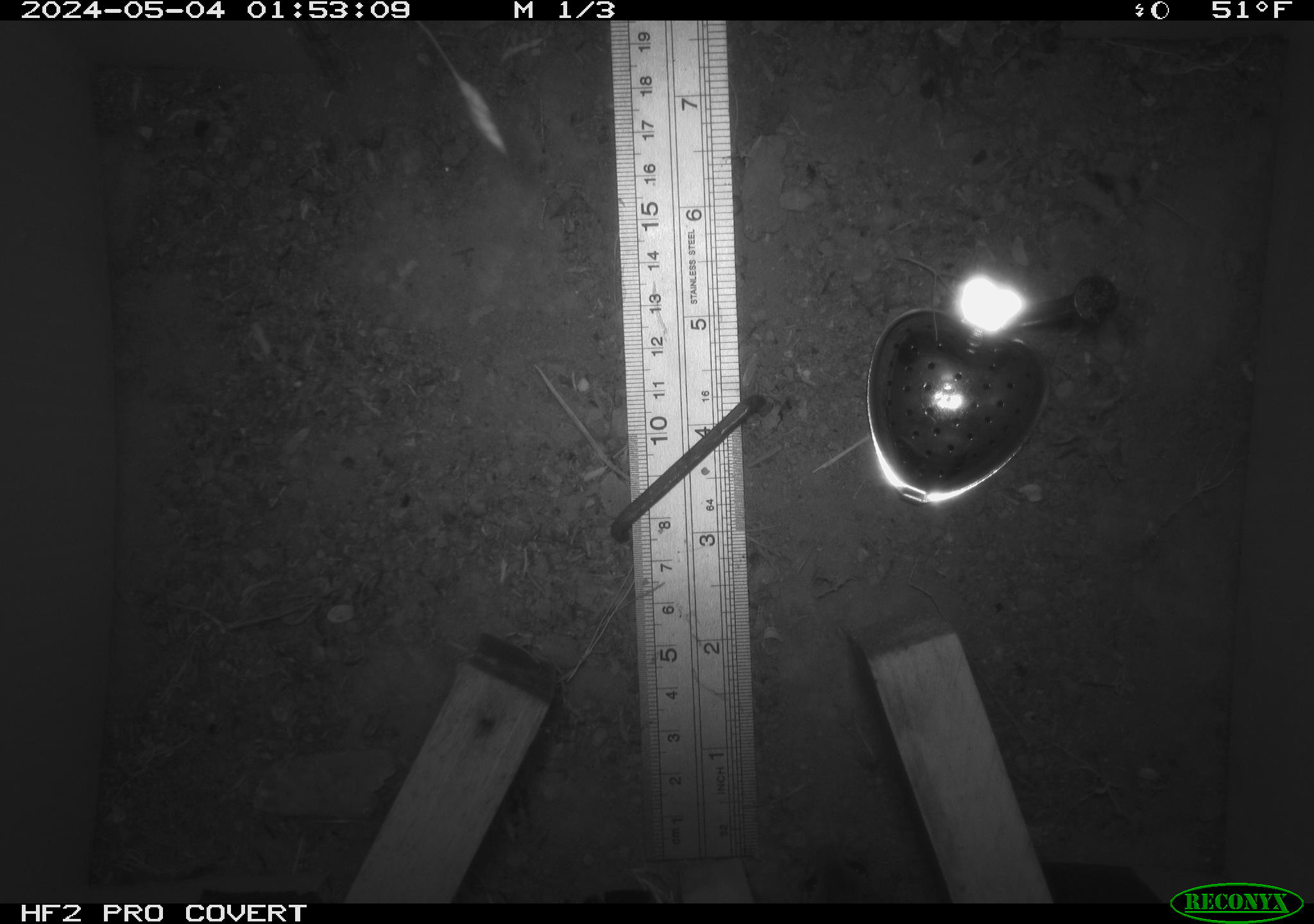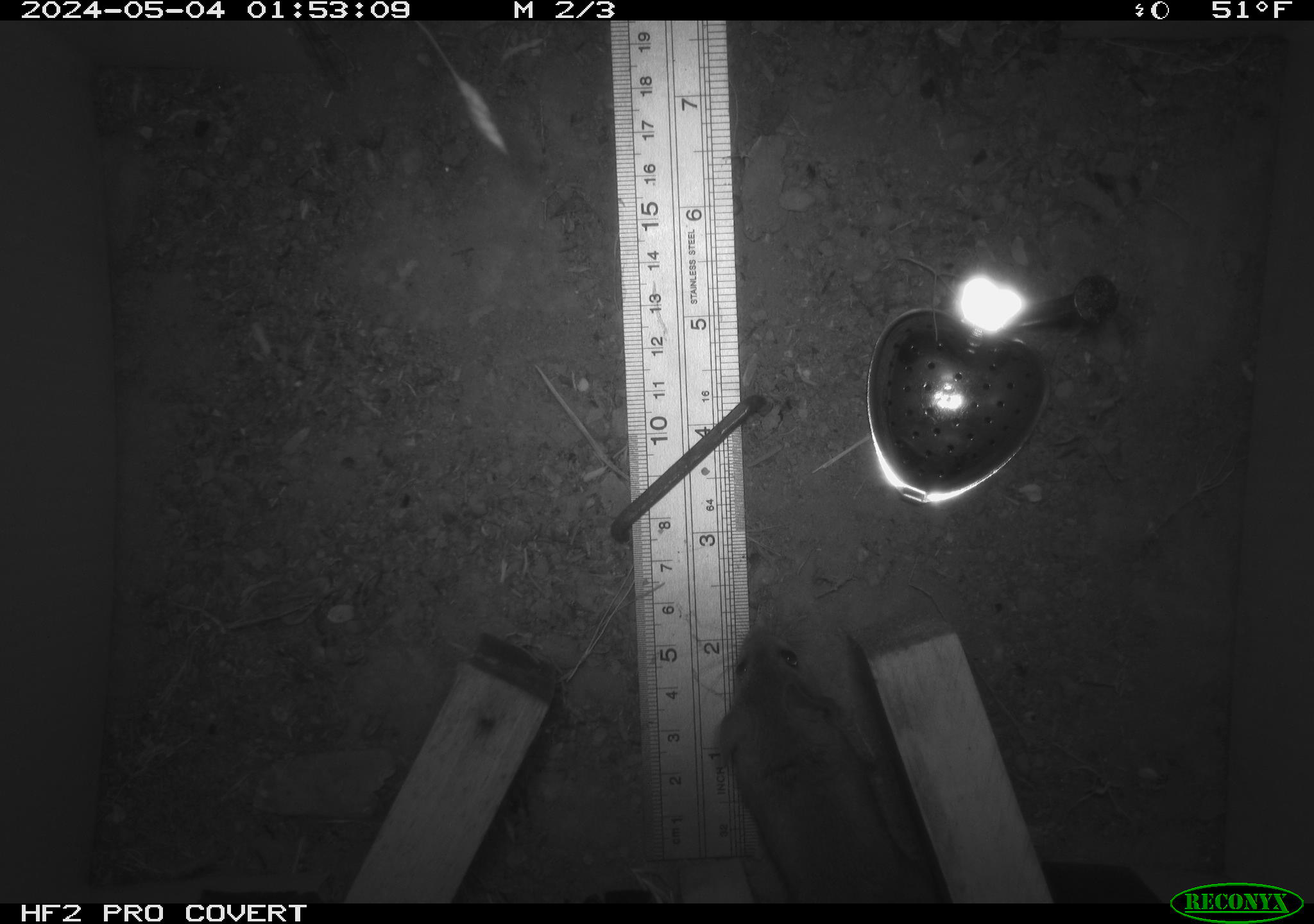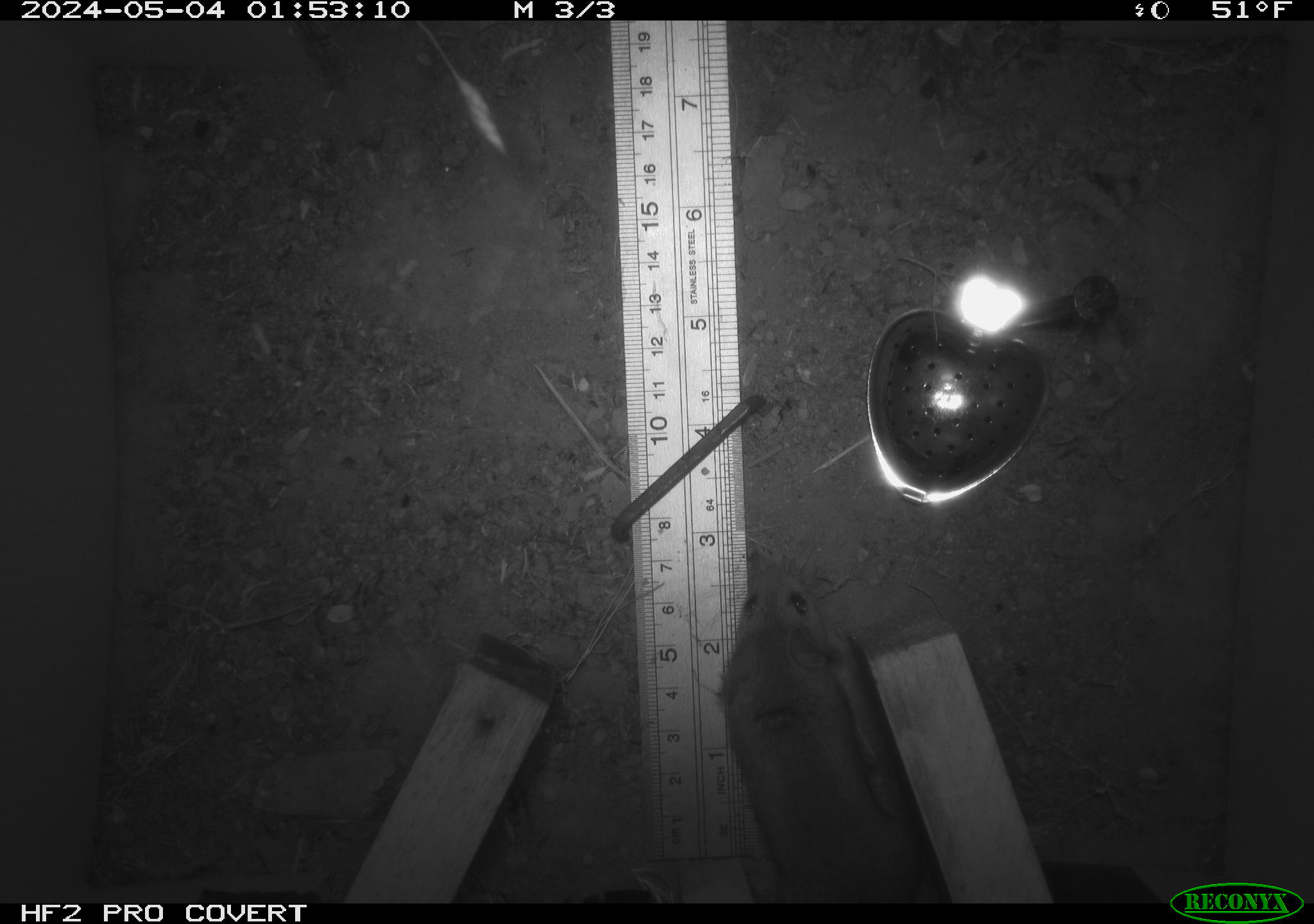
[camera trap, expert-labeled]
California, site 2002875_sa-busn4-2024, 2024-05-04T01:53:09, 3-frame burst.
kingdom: Animalia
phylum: Chordata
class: Mammalia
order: Rodentia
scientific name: Rodentia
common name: rodent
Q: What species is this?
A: Rodent (Rodentia).